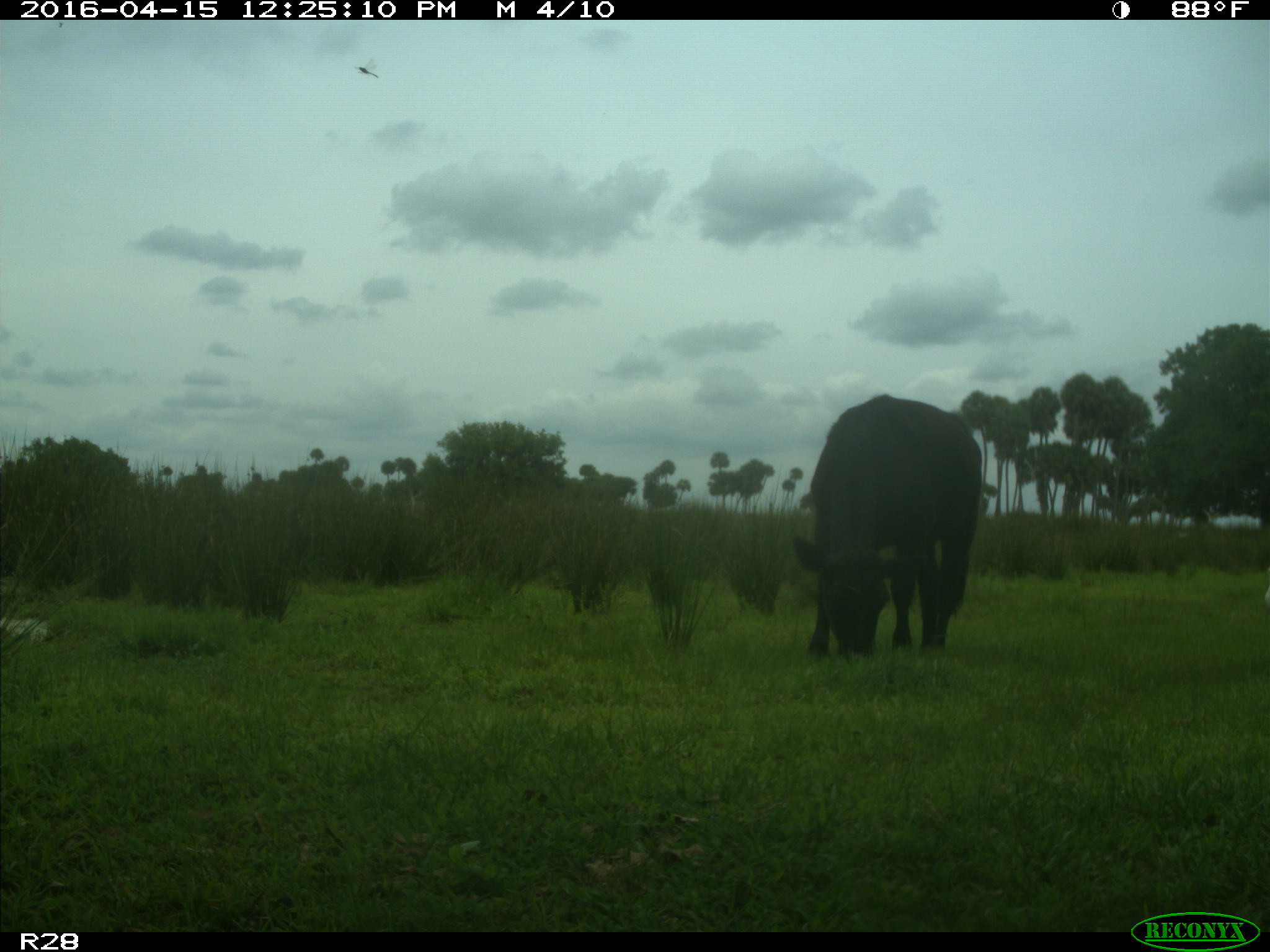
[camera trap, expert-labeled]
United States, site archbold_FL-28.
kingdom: Animalia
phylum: Chordata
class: Mammalia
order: Artiodactyla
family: Bovidae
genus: Bos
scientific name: Bos taurus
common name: domestic cow